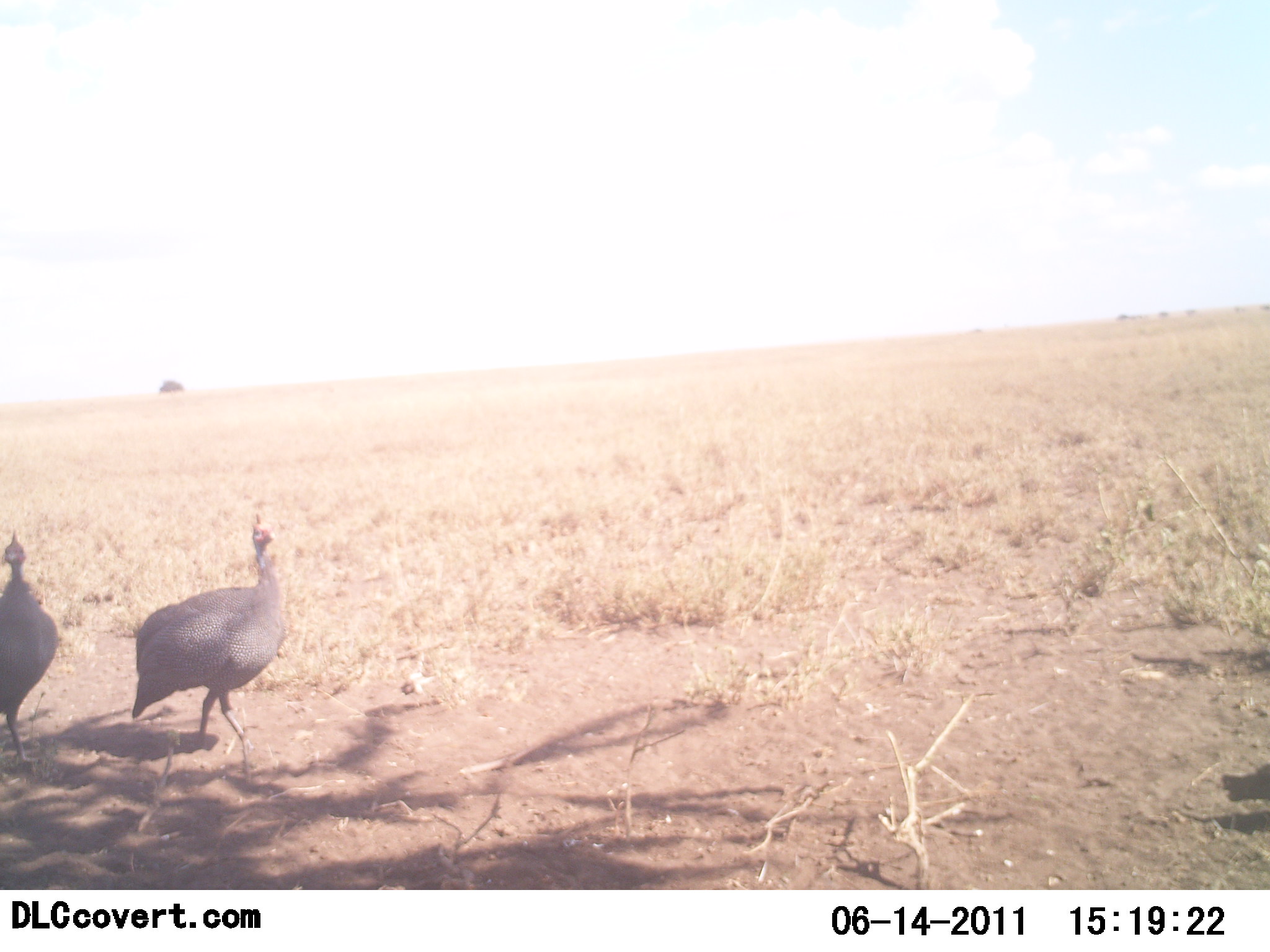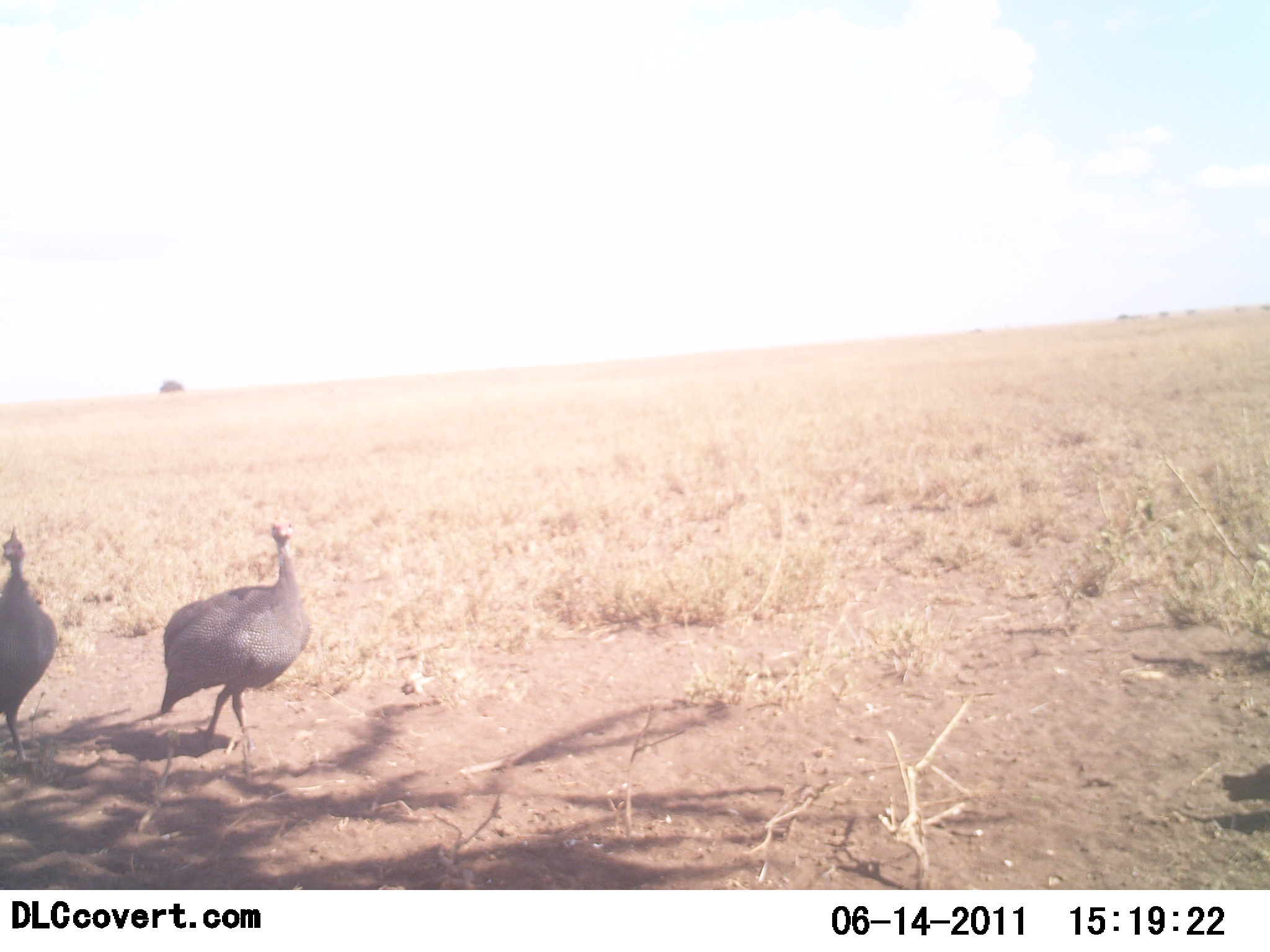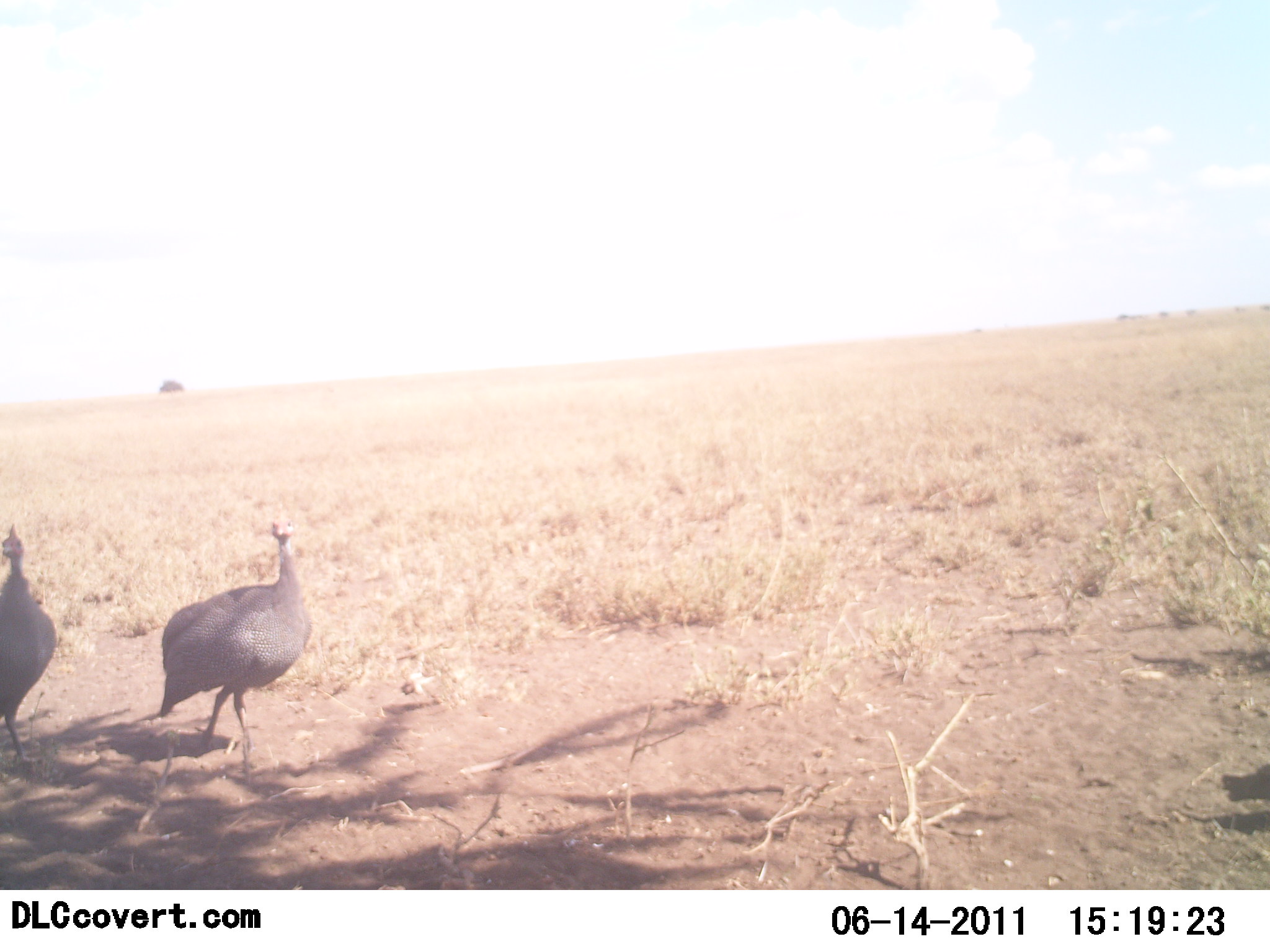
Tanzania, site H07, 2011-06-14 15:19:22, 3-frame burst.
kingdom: Animalia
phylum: Chordata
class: Aves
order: Galliformes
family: Numididae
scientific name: Numididae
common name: guinea fowl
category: guineafowl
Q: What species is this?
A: Guineafowl (guinea fowl) (Numididae).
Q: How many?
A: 2.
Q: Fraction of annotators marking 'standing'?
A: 50%.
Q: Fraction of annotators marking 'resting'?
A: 0%.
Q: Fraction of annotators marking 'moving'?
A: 67%.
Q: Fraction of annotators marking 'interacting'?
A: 0%.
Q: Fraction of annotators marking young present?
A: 0%.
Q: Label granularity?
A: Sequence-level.